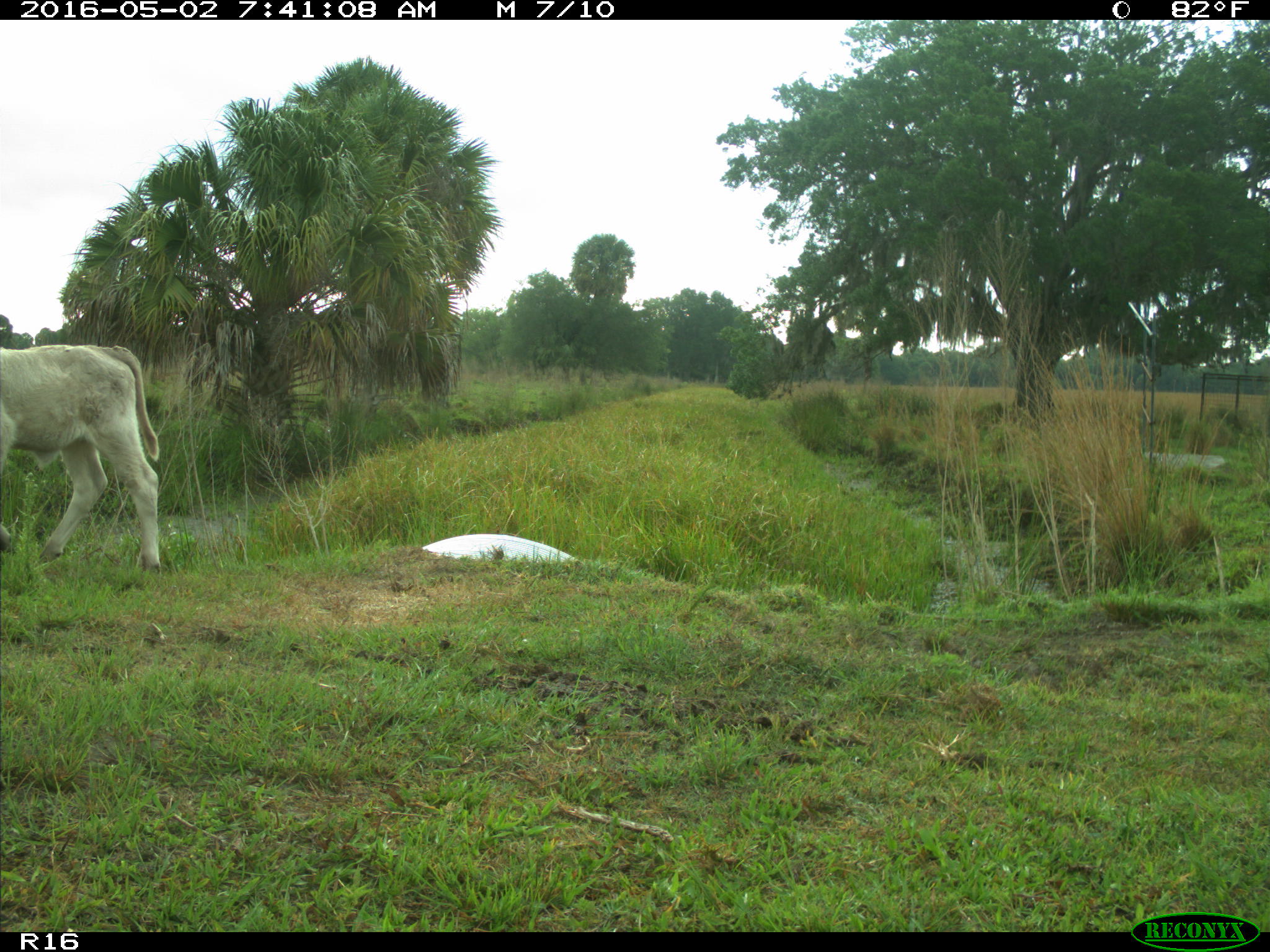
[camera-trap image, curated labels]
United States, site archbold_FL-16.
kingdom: Animalia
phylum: Chordata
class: Mammalia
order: Artiodactyla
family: Bovidae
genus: Bos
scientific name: Bos taurus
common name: domestic cow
Bos taurus (domestic cow).